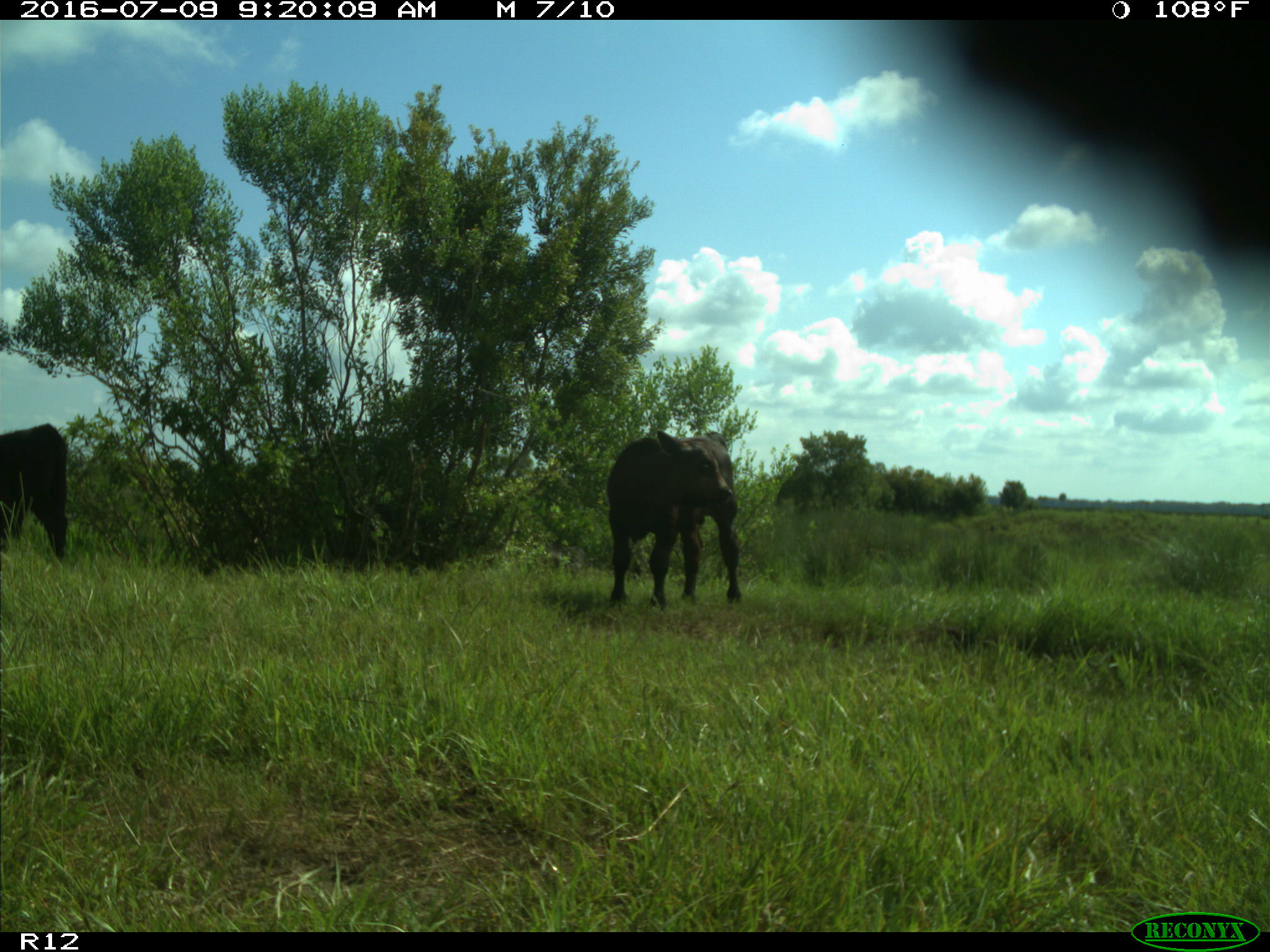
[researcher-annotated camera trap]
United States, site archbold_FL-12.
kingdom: Animalia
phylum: Chordata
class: Mammalia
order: Artiodactyla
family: Bovidae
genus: Bos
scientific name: Bos taurus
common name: domestic cow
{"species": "Bos taurus (domestic cow)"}